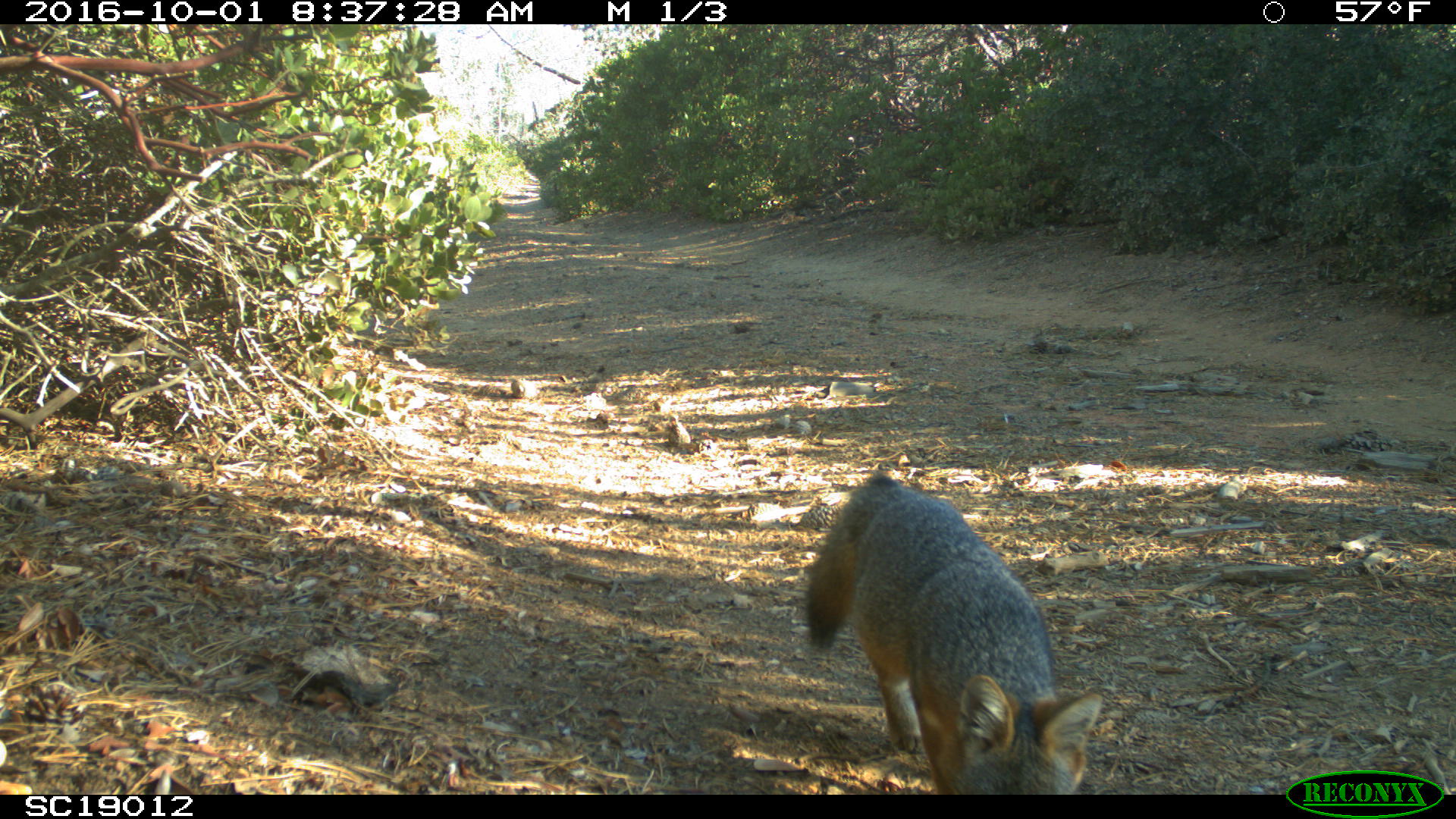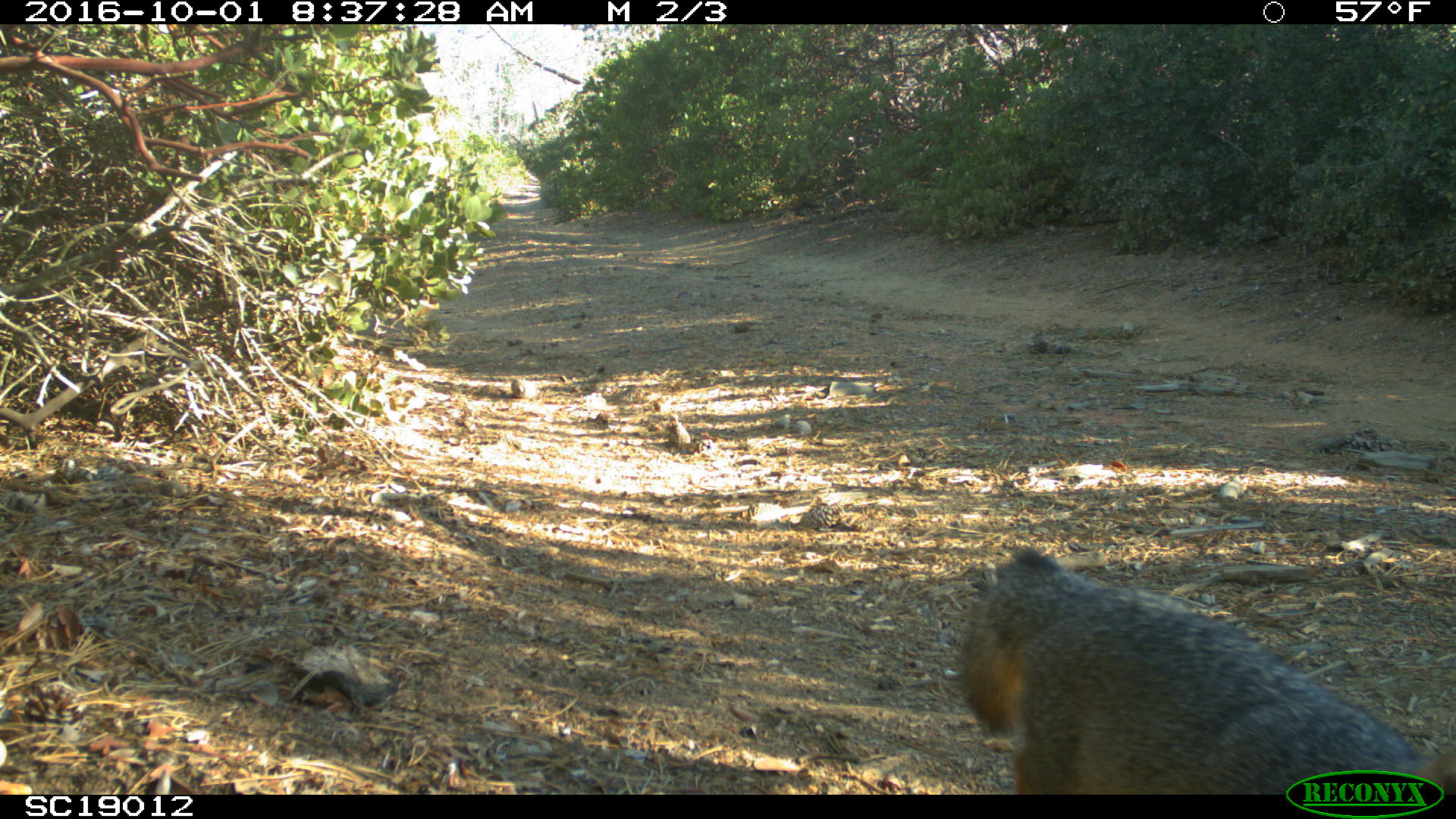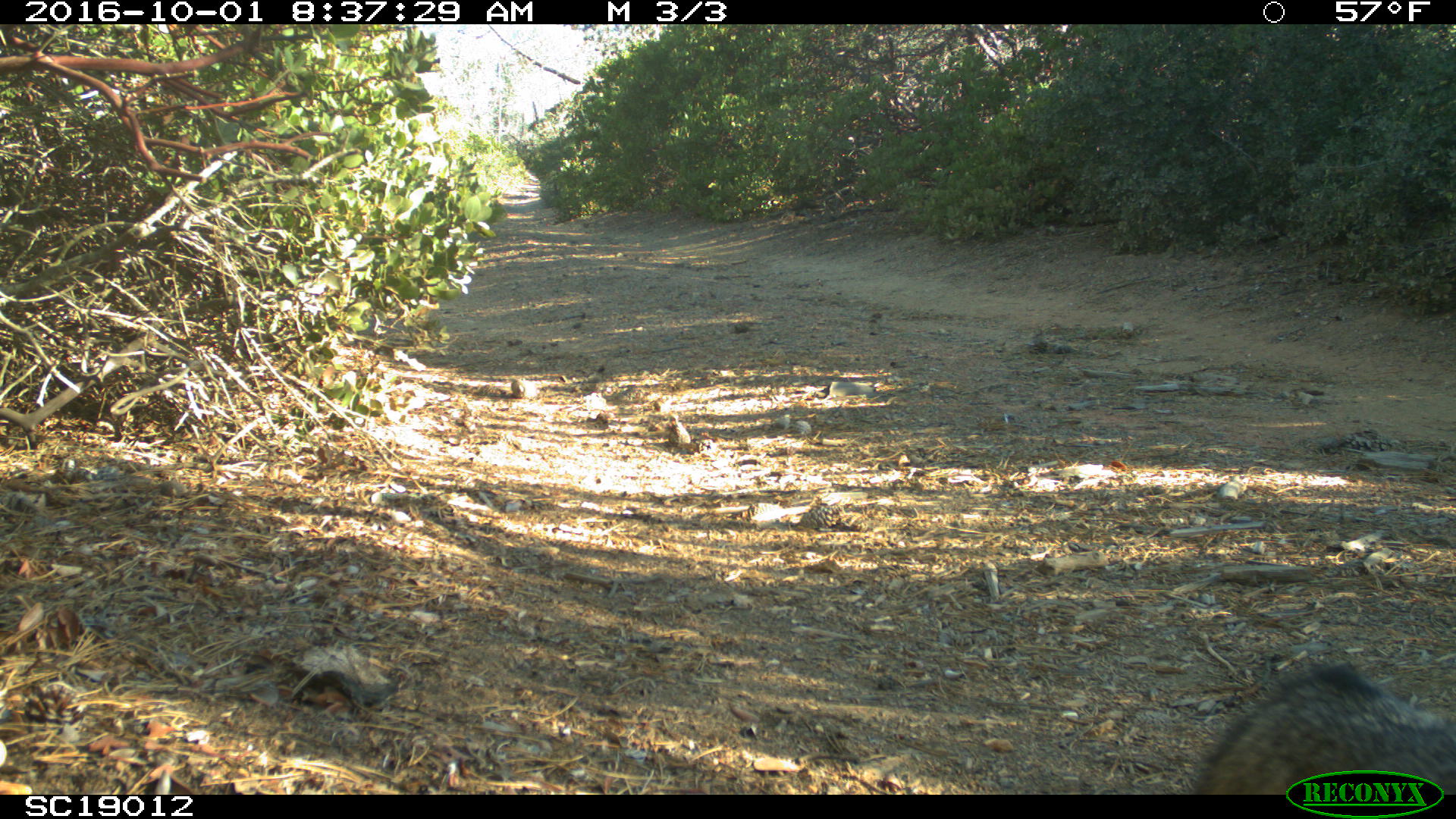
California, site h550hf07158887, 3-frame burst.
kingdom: Animalia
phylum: Chordata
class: Mammalia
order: Carnivora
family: Canidae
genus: Urocyon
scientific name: Urocyon littoralis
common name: island fox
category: fox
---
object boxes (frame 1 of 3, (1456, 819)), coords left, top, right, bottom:
fox: 806, 466, 1103, 793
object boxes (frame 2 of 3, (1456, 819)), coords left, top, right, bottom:
fox: 962, 549, 1455, 794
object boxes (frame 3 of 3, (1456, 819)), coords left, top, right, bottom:
fox: 1193, 661, 1455, 795